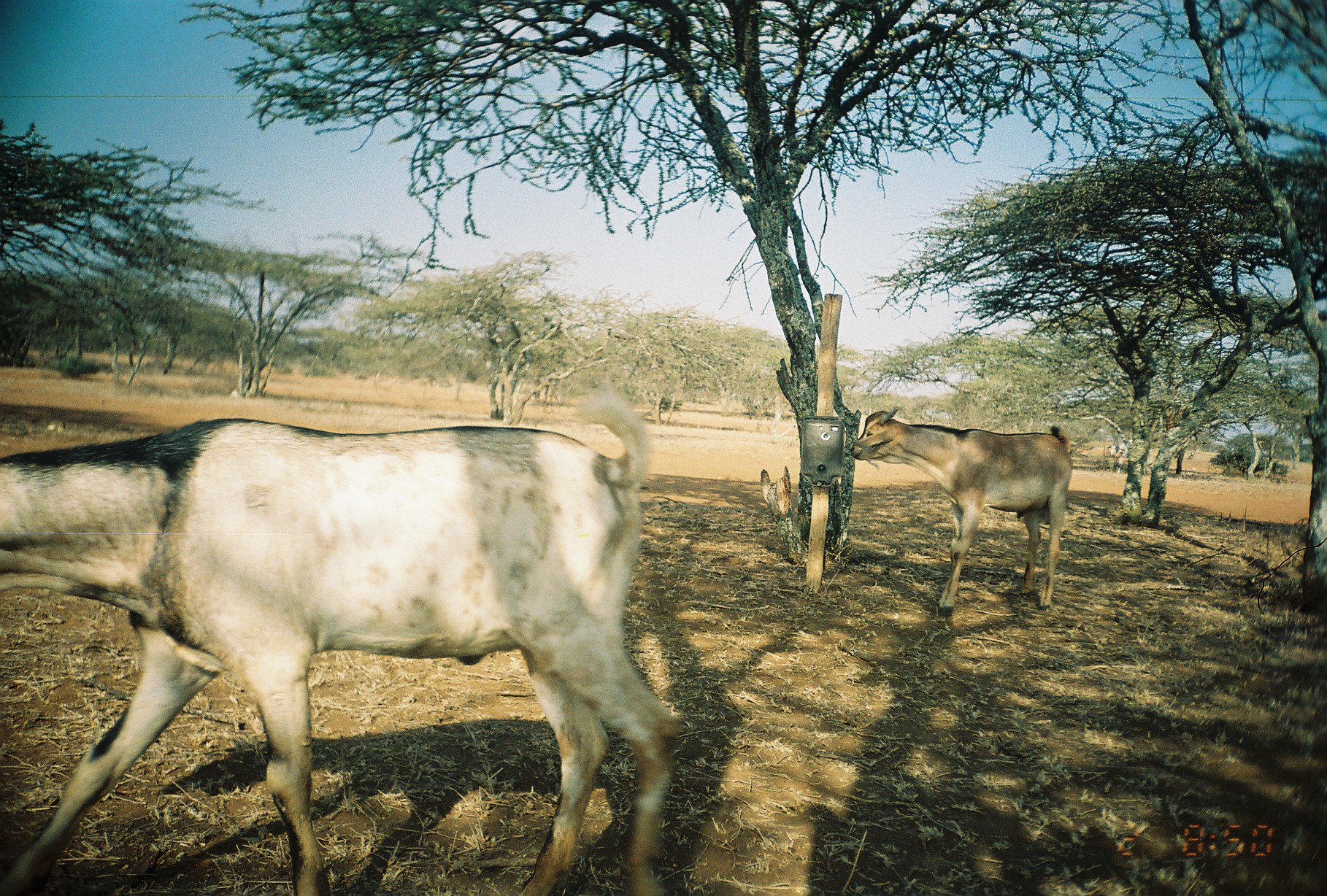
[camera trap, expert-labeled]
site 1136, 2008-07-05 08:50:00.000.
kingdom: Animalia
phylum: Chordata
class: Mammalia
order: Artiodactyla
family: Bovidae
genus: Capra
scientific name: Capra aegagrus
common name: wild goat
Capra aegagrus (wild goat), count 2.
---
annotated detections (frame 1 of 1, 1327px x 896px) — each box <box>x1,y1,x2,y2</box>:
capra aegagrus: <box>0,382,679,895</box>; <box>849,407,1072,617</box>